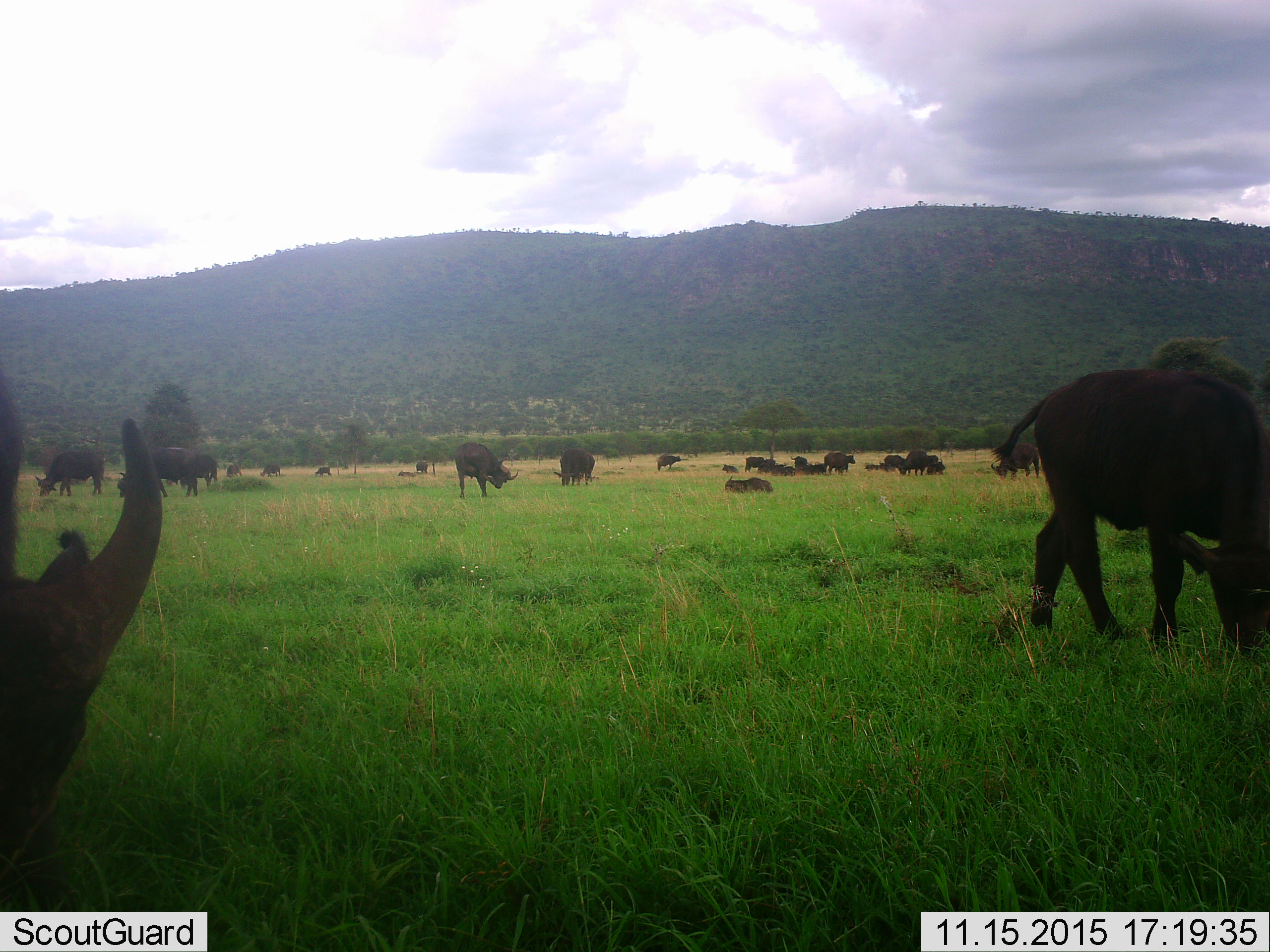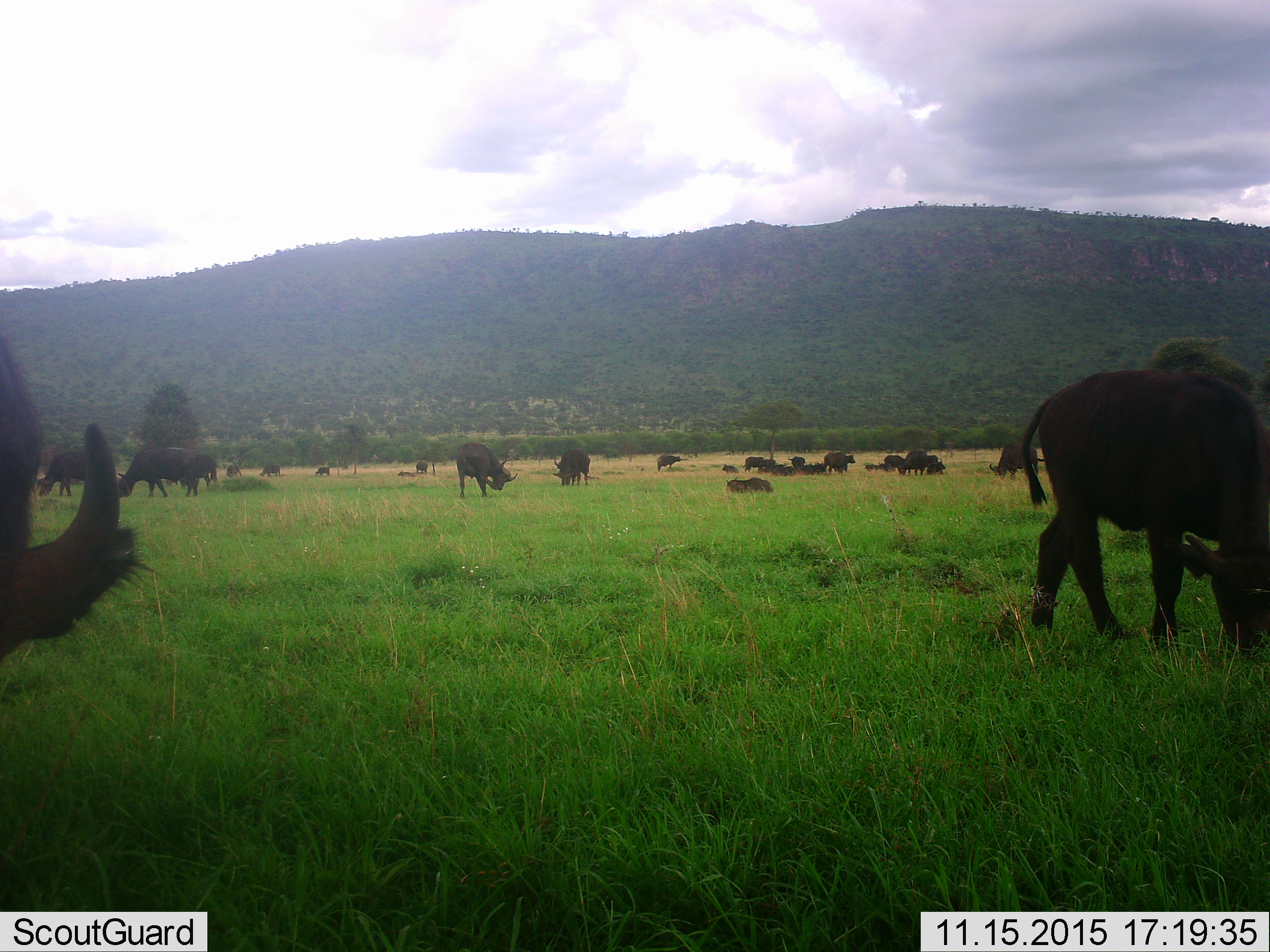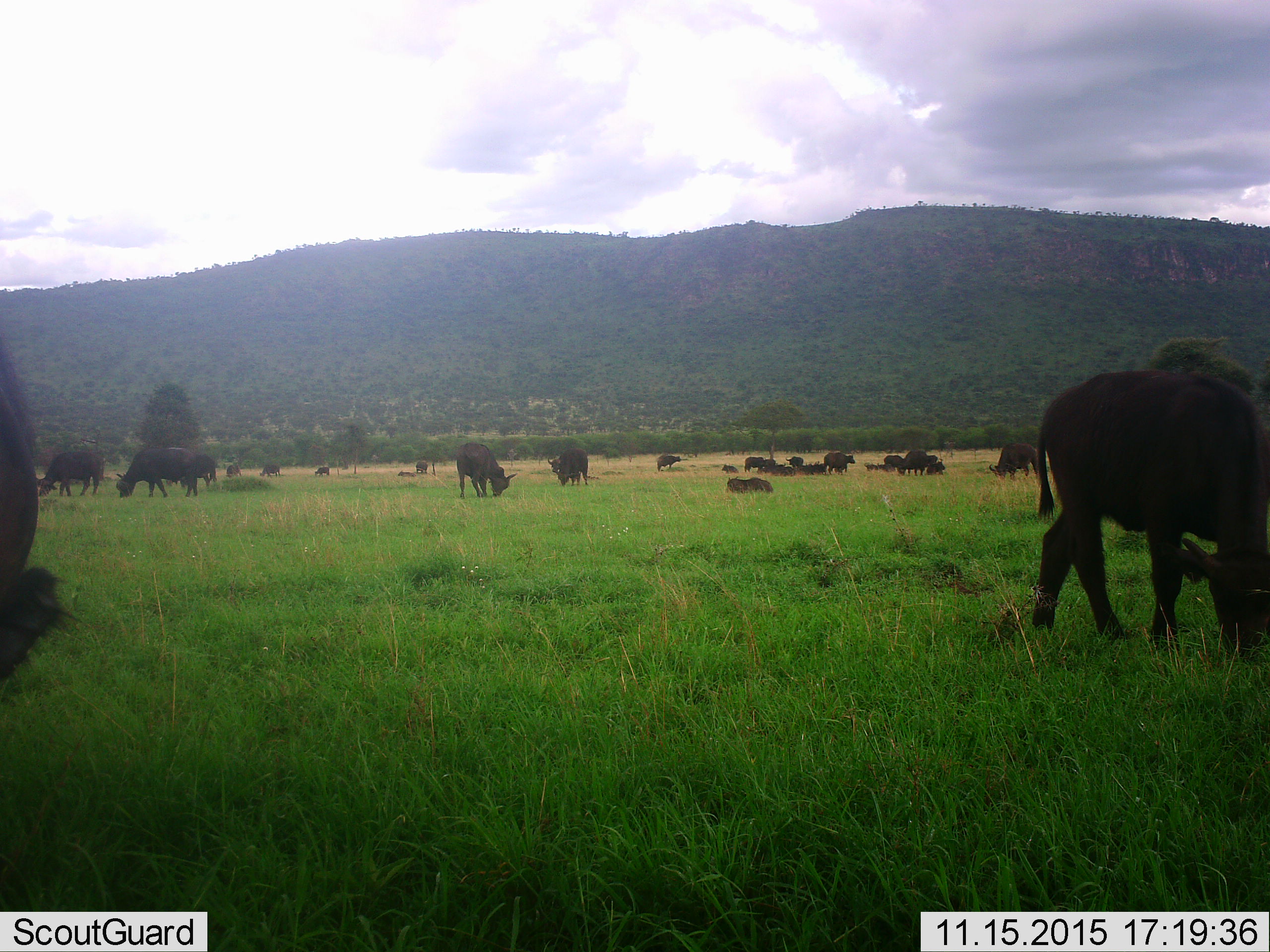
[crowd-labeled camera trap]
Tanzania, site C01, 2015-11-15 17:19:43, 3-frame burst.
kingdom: Animalia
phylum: Chordata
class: Mammalia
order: Artiodactyla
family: Bovidae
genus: Syncerus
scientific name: Syncerus caffer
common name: cape buffalo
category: buffalo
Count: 11-50.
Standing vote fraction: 86%.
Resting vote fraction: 79%.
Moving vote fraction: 50%.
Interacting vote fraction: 21%.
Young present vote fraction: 21%.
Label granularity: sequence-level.